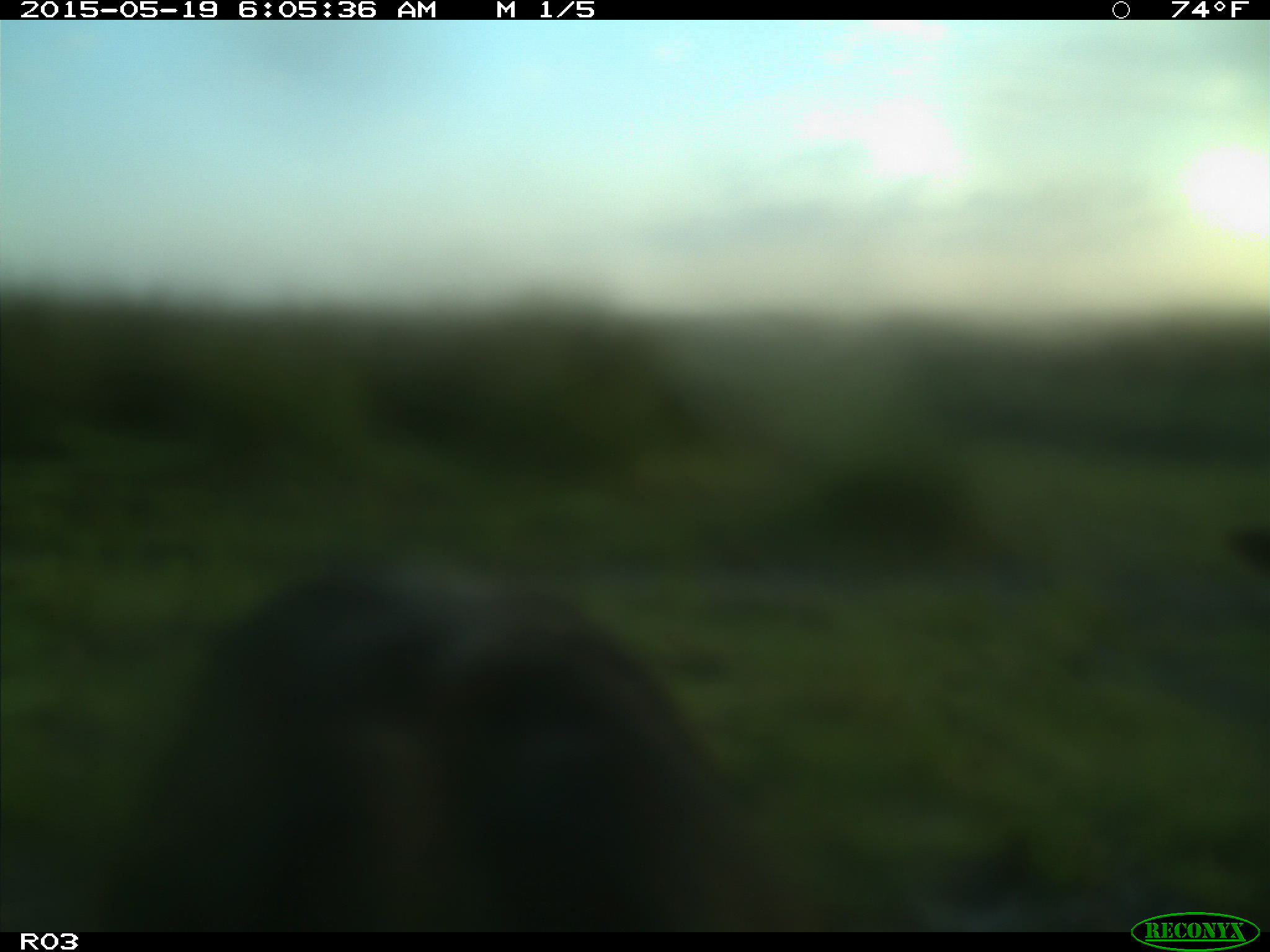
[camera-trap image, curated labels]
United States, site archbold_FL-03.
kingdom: Animalia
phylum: Chordata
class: Mammalia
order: Artiodactyla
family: Bovidae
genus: Bos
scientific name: Bos taurus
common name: domestic cow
Bos taurus (domestic cow).